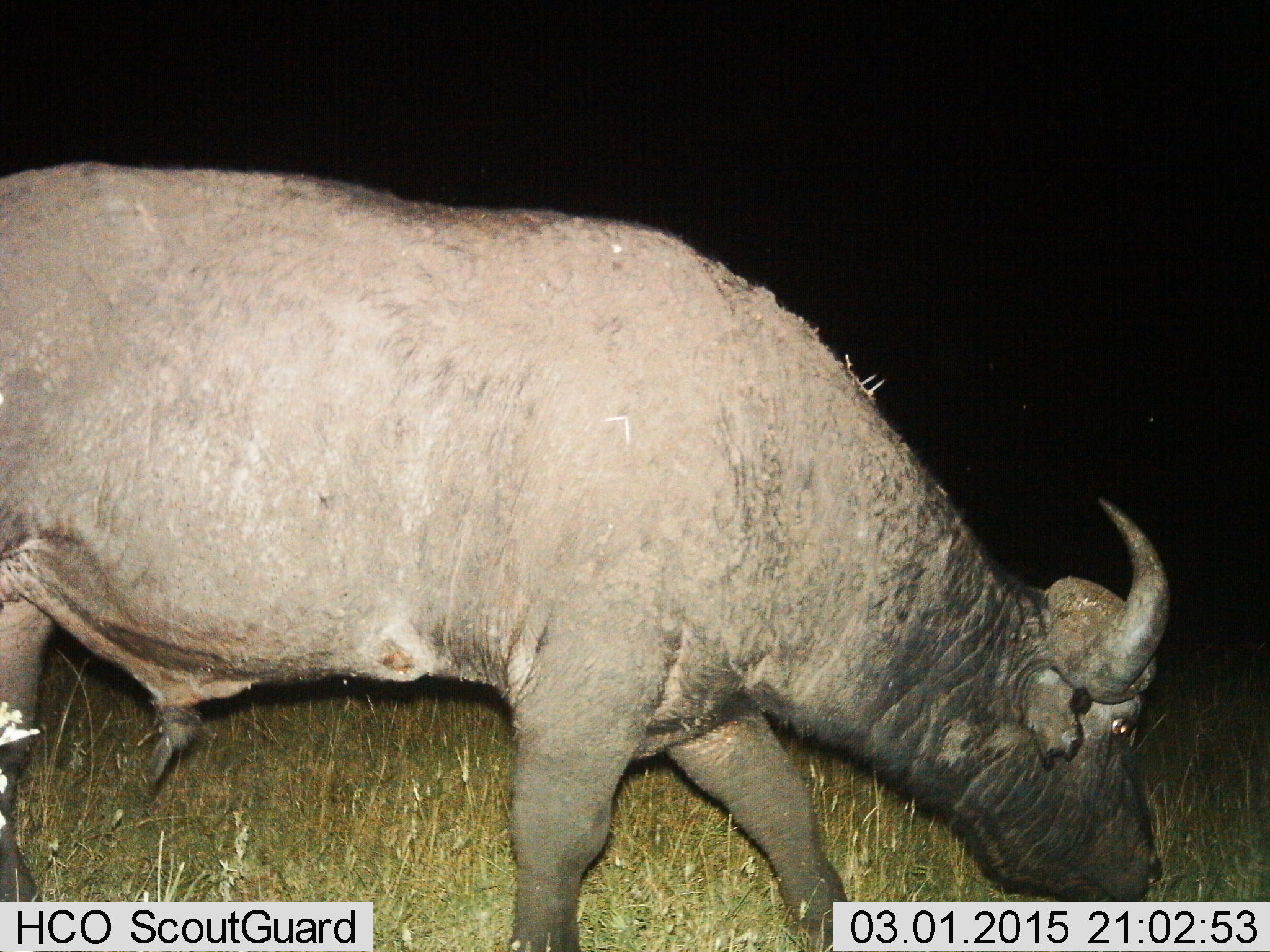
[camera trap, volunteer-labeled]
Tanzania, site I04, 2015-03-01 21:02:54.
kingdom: Animalia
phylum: Chordata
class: Mammalia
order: Artiodactyla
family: Bovidae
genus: Syncerus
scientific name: Syncerus caffer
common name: cape buffalo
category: buffalo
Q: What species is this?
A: Buffalo (cape buffalo) (Syncerus caffer).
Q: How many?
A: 1.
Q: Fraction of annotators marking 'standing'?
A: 10%.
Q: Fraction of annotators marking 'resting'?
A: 0%.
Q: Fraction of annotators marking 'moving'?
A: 20%.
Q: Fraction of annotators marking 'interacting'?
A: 0%.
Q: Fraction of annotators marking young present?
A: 0%.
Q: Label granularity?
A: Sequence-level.